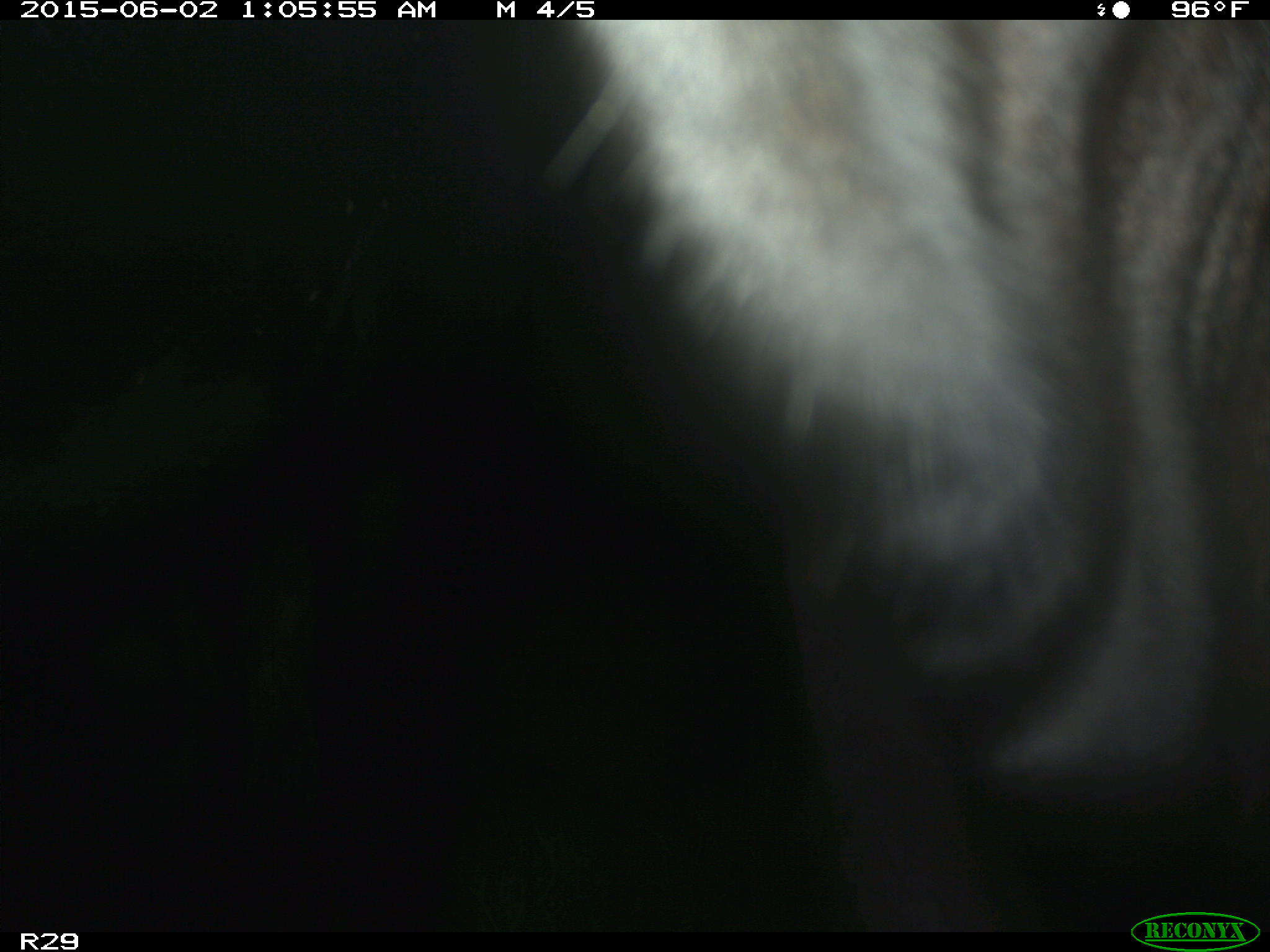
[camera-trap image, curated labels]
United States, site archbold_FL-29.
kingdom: Animalia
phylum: Chordata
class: Mammalia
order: Artiodactyla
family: Bovidae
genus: Bos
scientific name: Bos taurus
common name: domestic cow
Bos taurus (domestic cow).